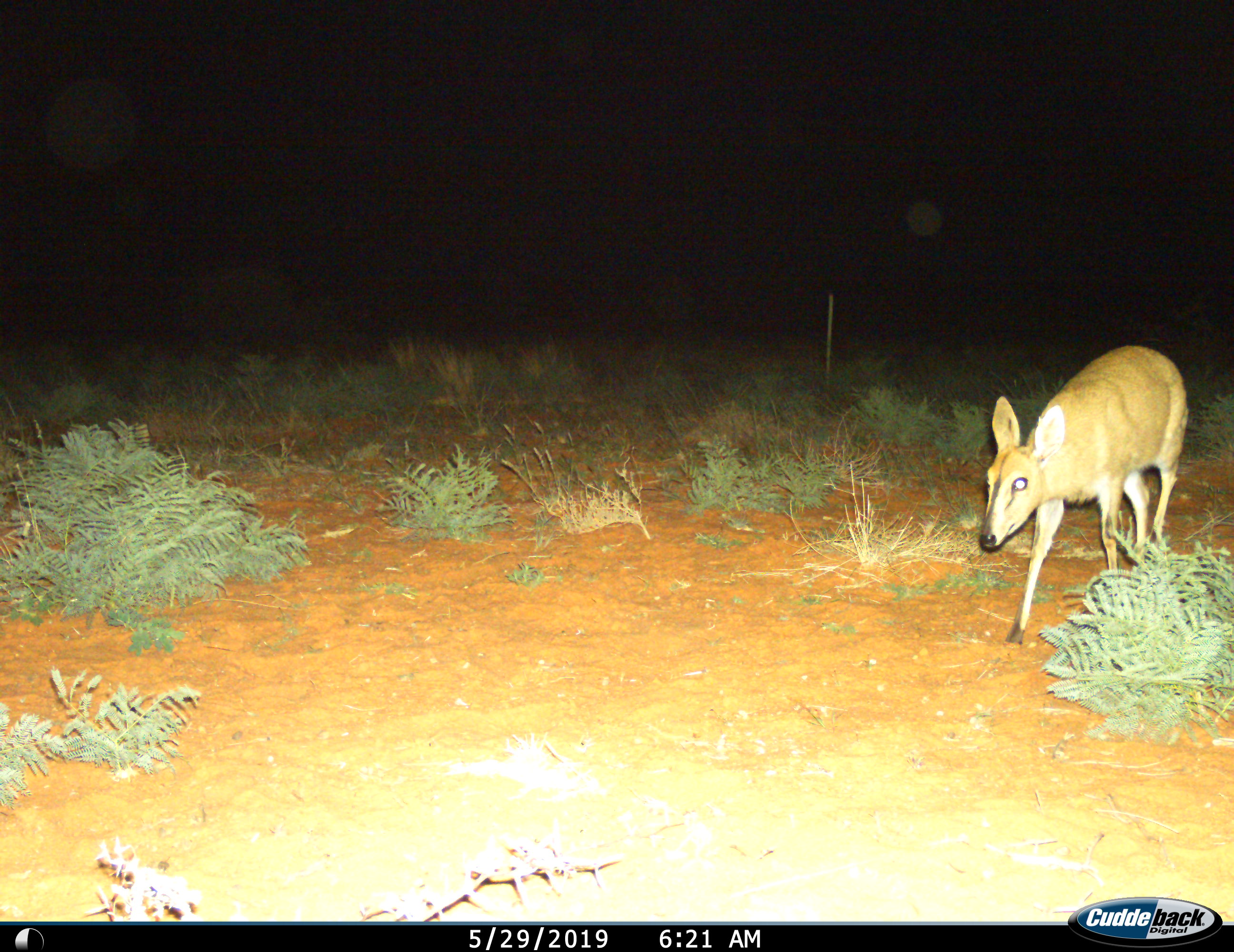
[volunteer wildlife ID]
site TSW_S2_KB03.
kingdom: Animalia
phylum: Chordata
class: Mammalia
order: Artiodactyla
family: Bovidae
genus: Sylvicapra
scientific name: Sylvicapra grimmia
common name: common duiker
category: duikercommongrey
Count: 1.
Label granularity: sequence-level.